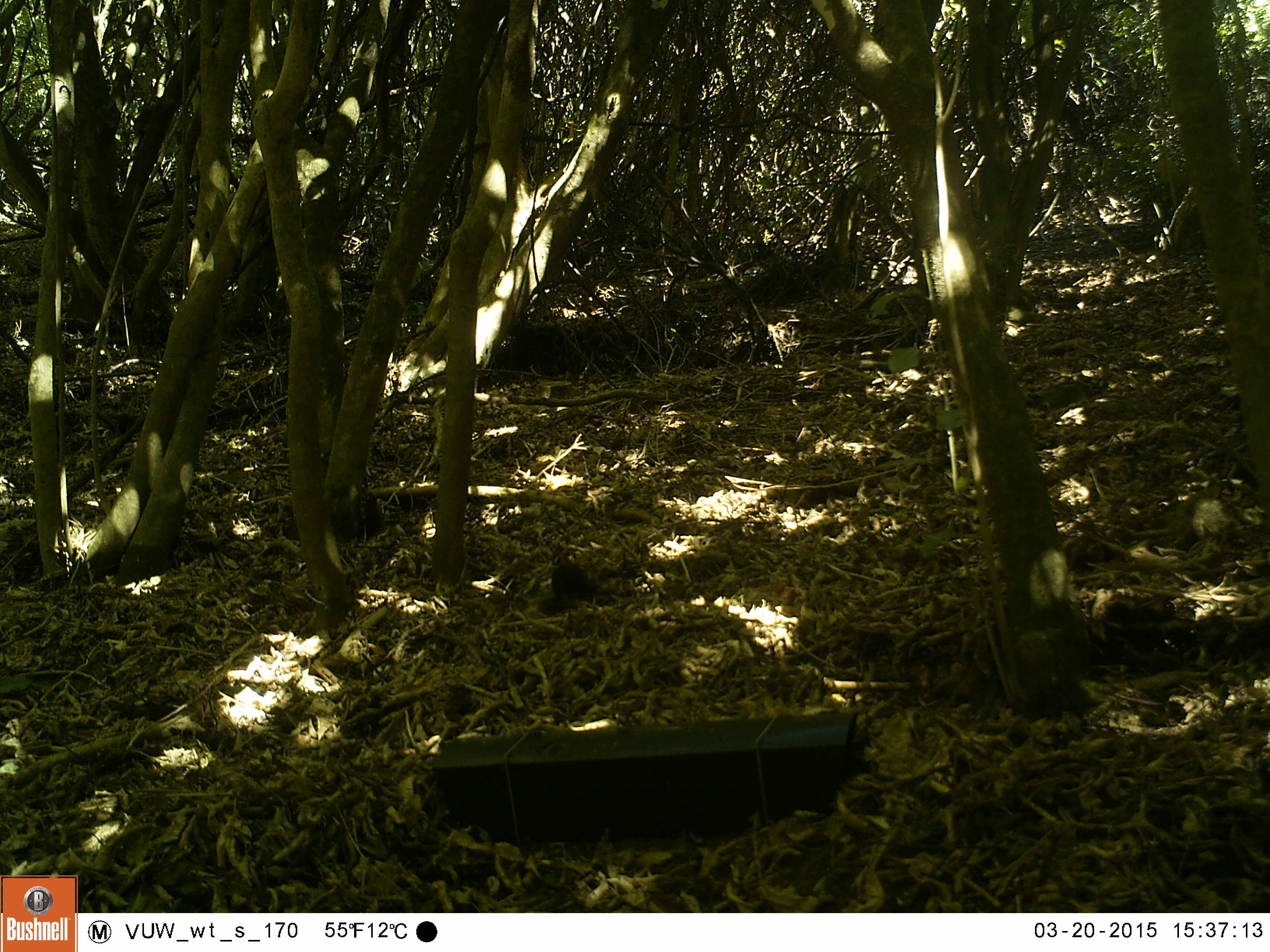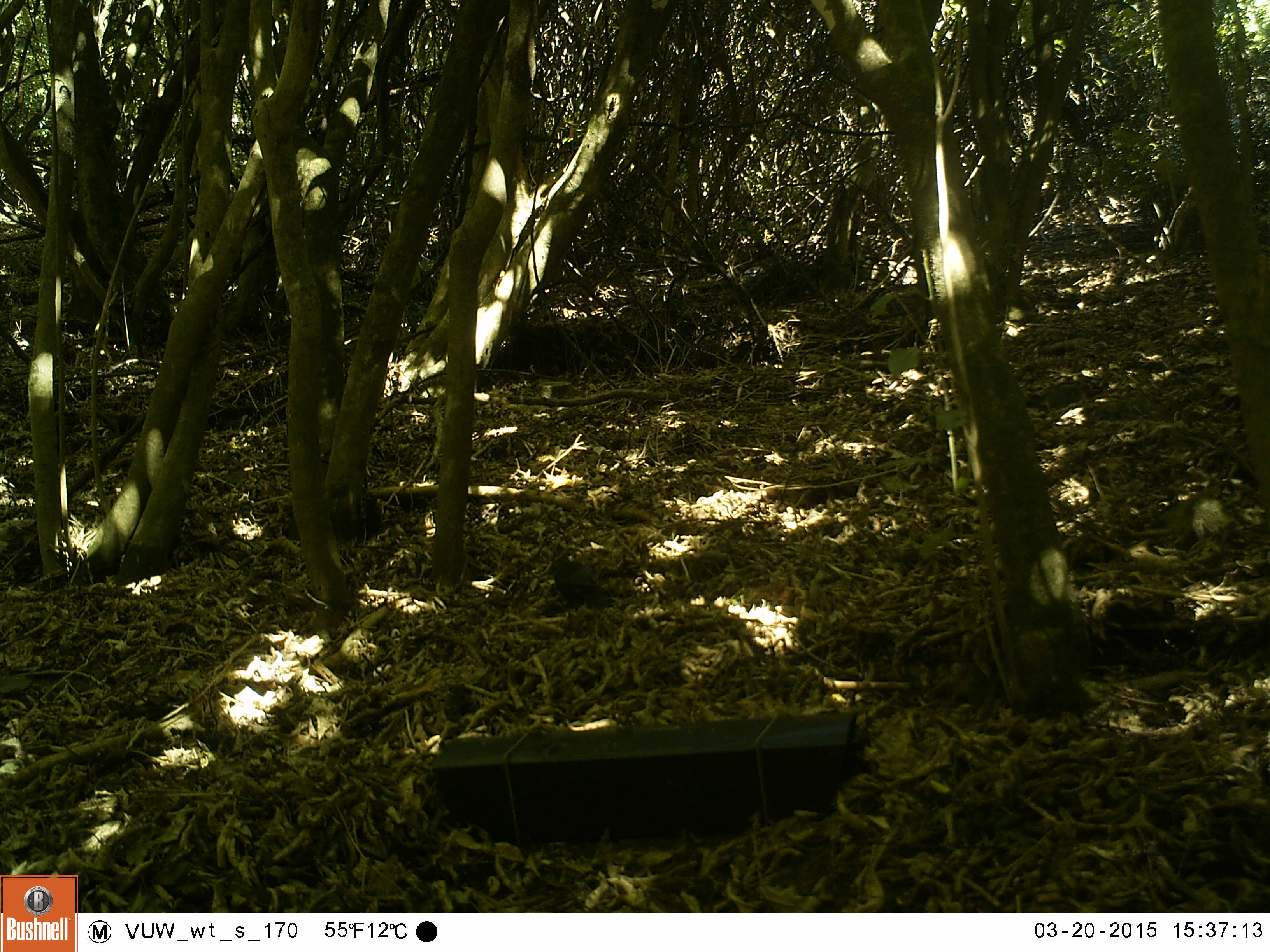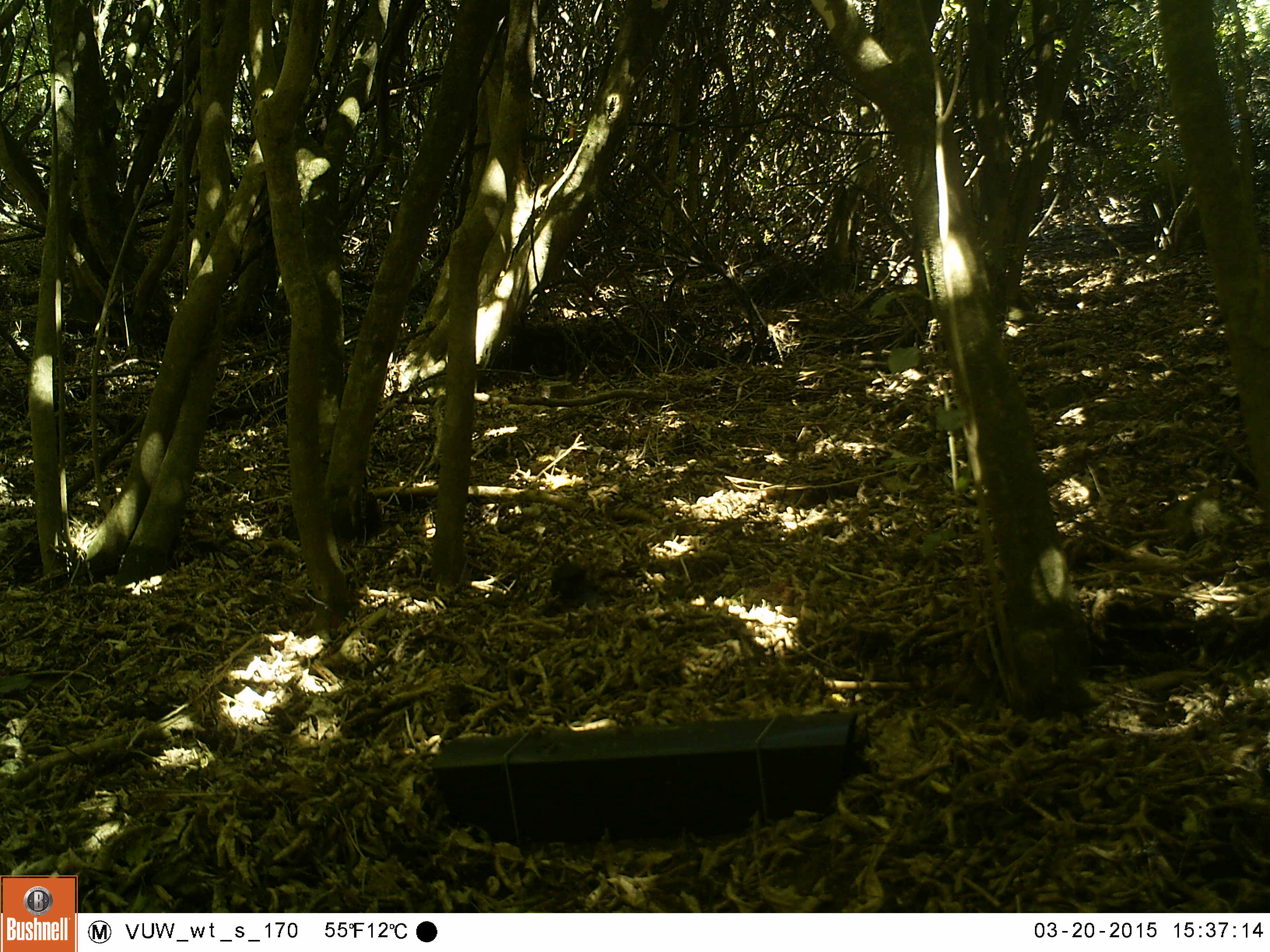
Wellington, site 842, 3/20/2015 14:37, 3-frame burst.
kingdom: Animalia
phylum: Chordata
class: Aves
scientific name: Aves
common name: bird